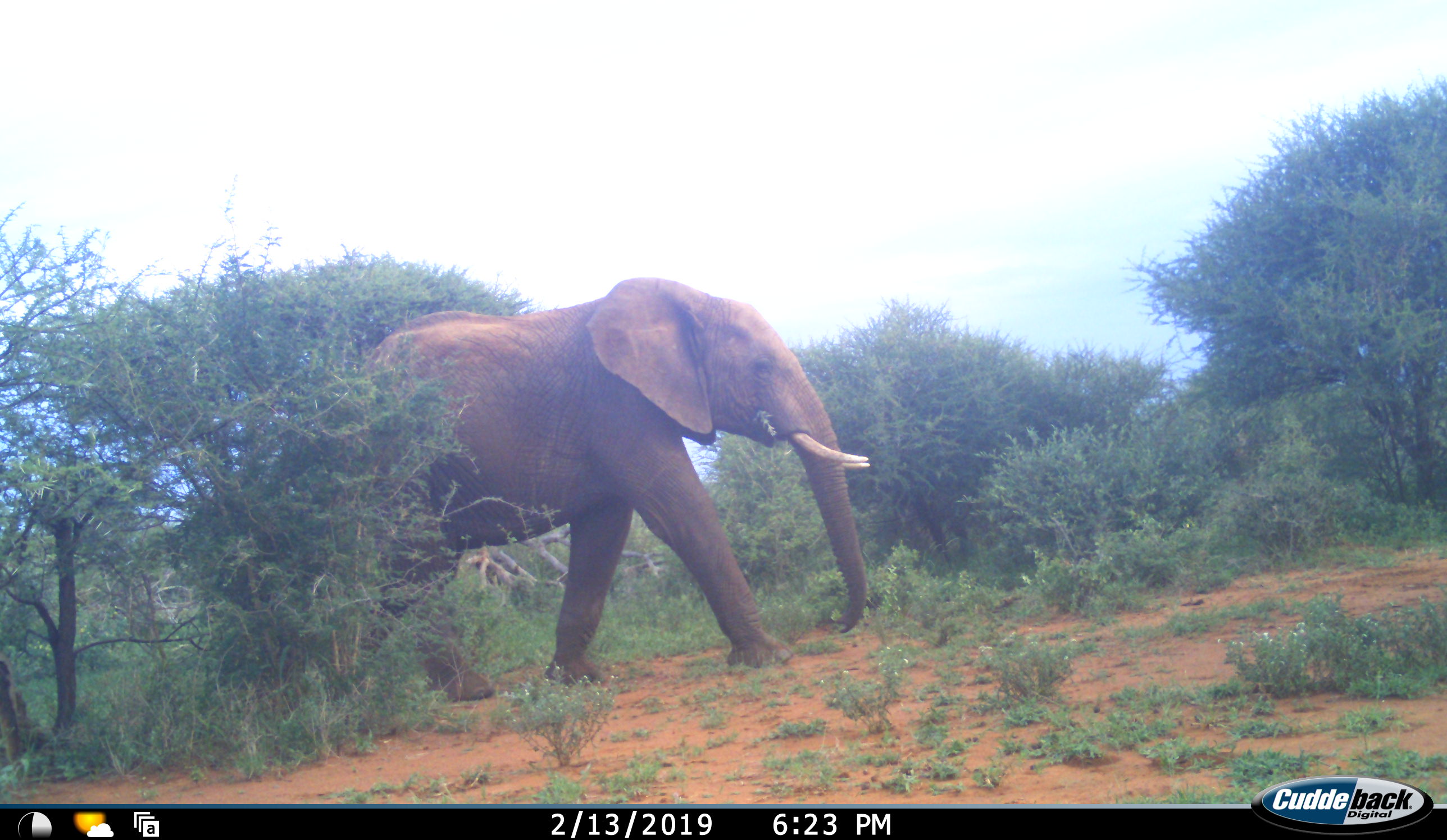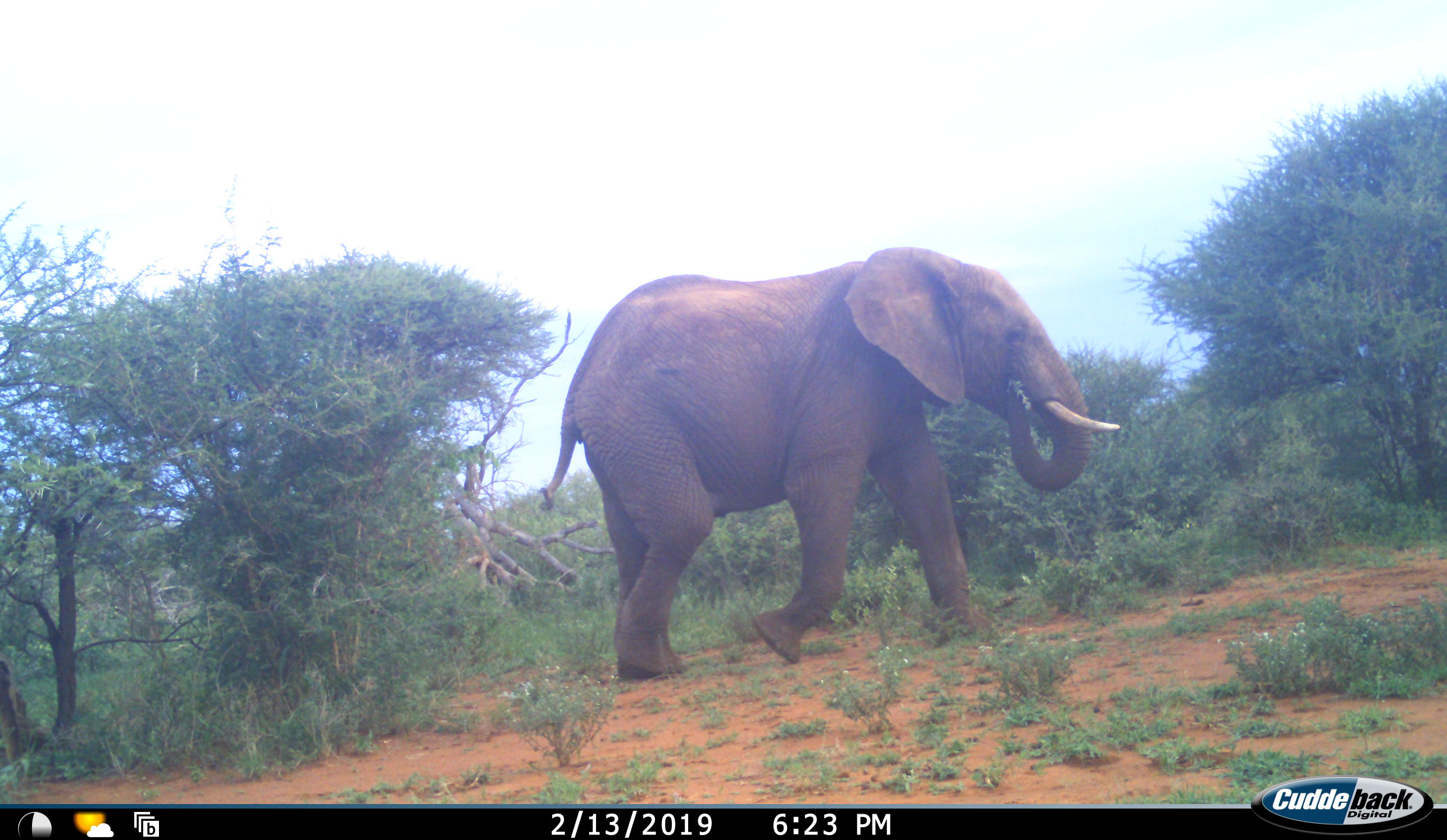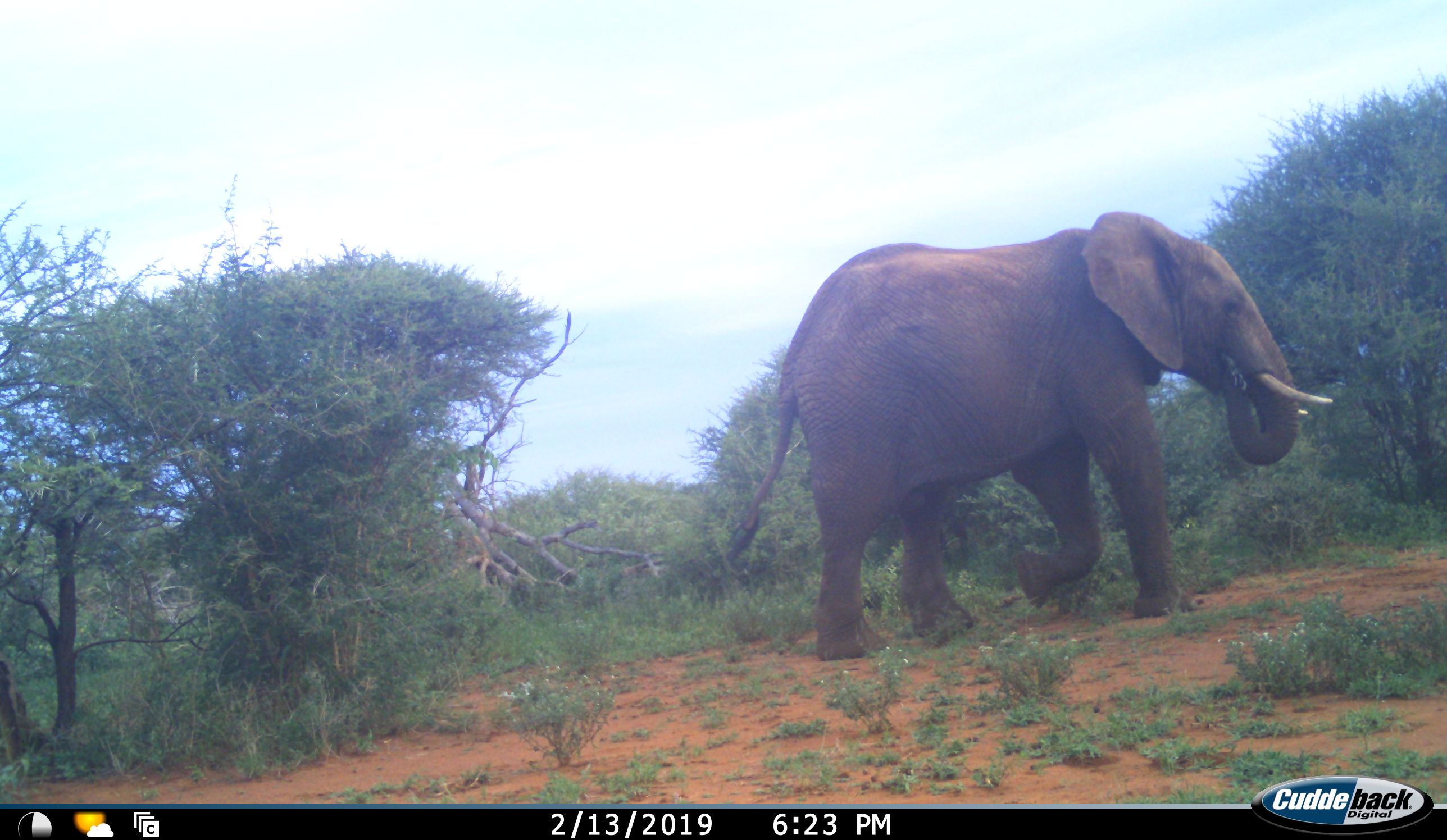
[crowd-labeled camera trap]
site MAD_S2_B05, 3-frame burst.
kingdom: Animalia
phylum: Chordata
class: Mammalia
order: Proboscidea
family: Elephantidae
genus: Loxodonta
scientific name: Loxodonta africana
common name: african bush elephant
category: elephant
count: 1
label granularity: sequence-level